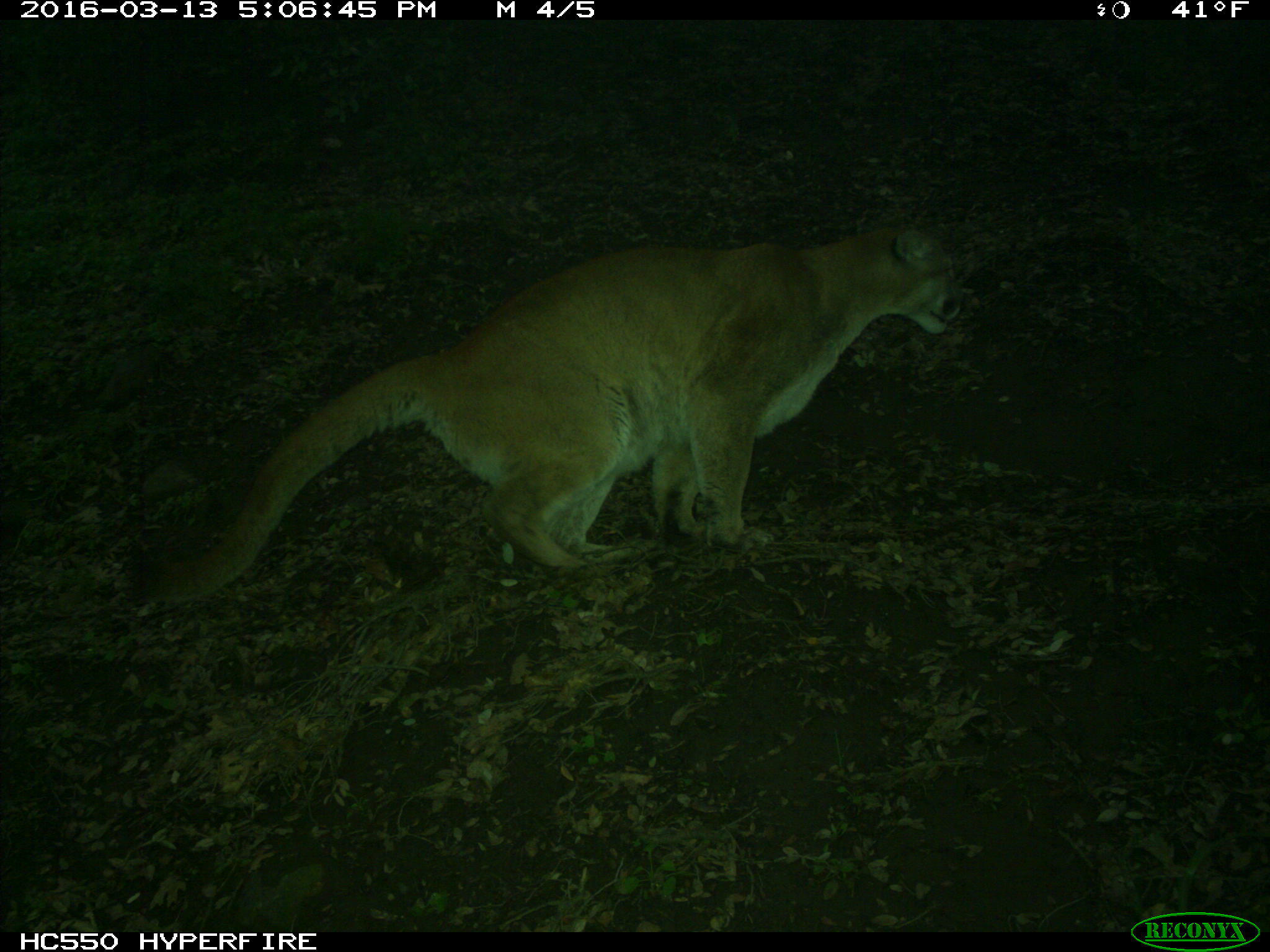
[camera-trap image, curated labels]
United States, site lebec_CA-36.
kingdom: Animalia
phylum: Chordata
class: Mammalia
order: Carnivora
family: Felidae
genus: Puma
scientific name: Puma concolor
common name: mountain lion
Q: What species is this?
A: Puma concolor (mountain lion).